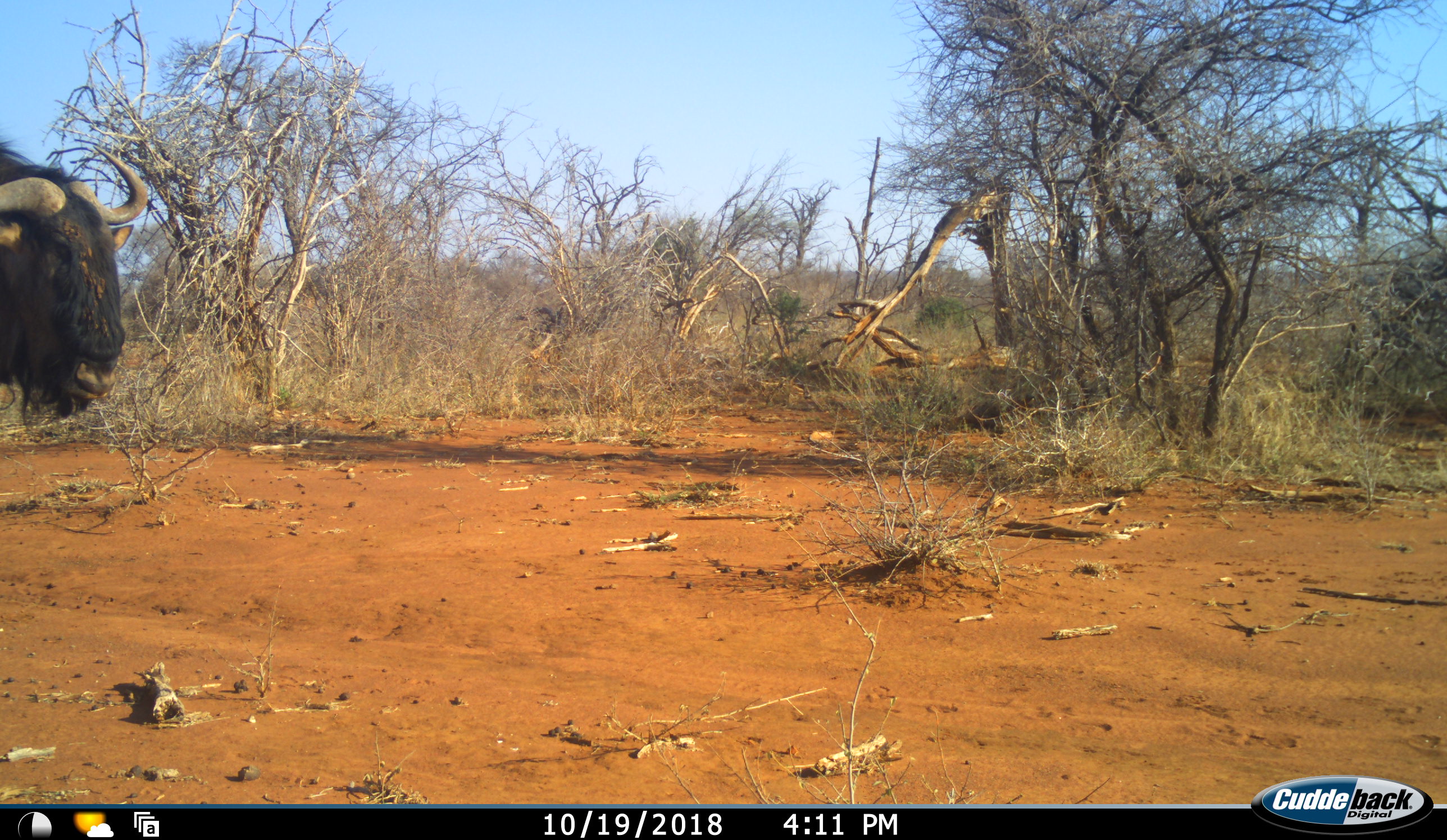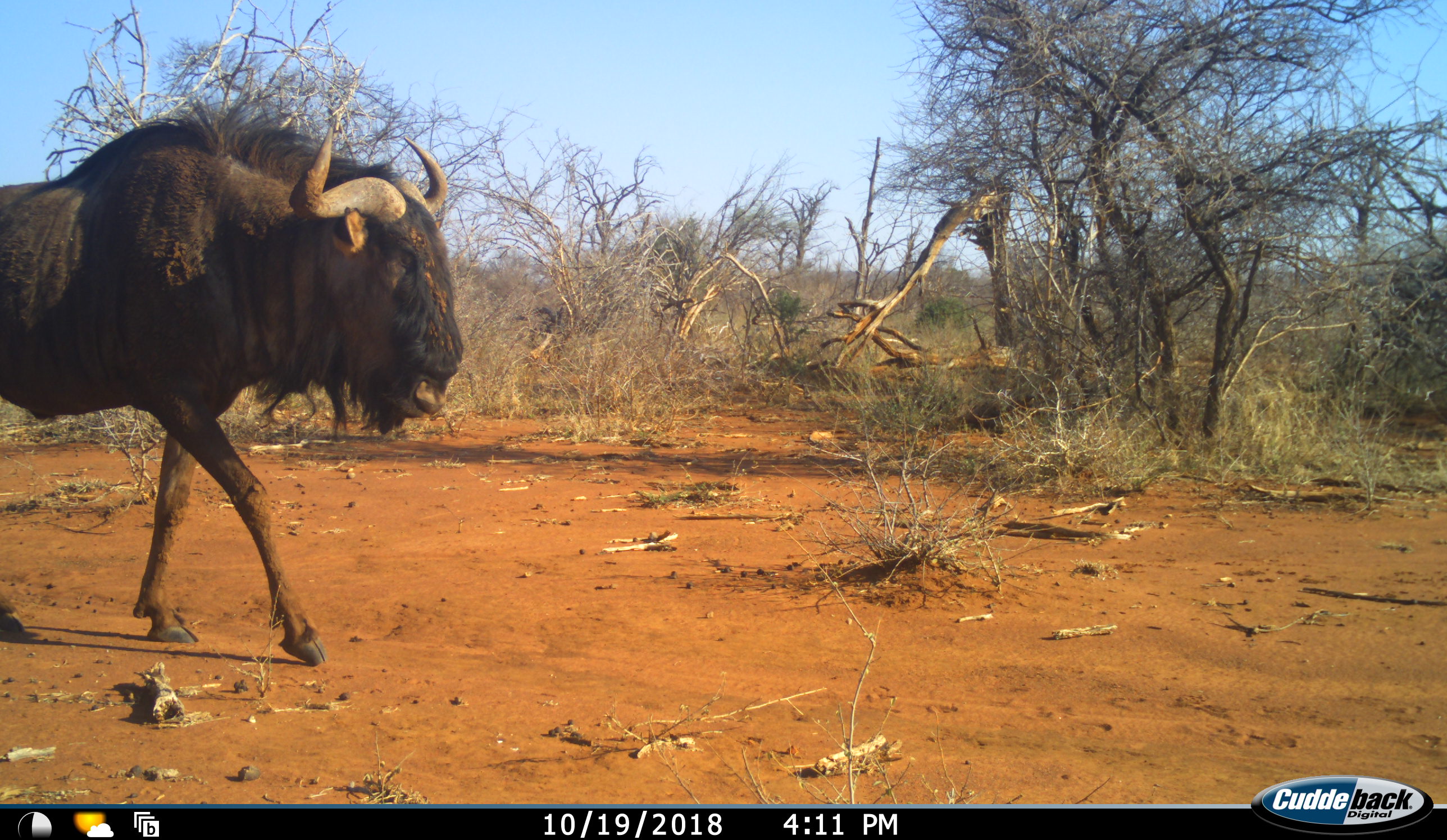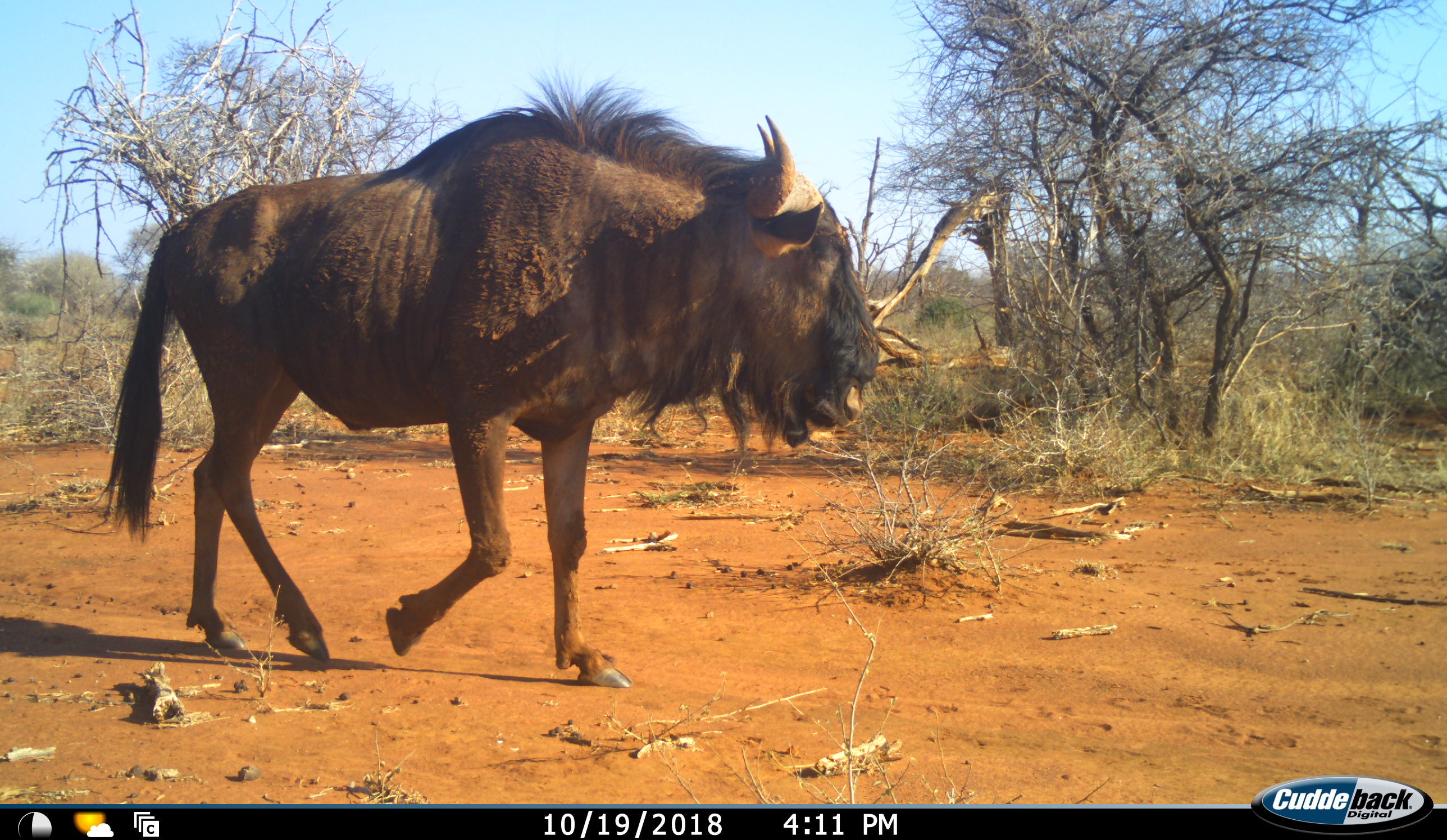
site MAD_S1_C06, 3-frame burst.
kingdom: Animalia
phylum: Chordata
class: Mammalia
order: Artiodactyla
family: Bovidae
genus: Connochaetes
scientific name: Connochaetes taurinus taurinus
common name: blue wildebeest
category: wildebeestblue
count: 1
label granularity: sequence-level